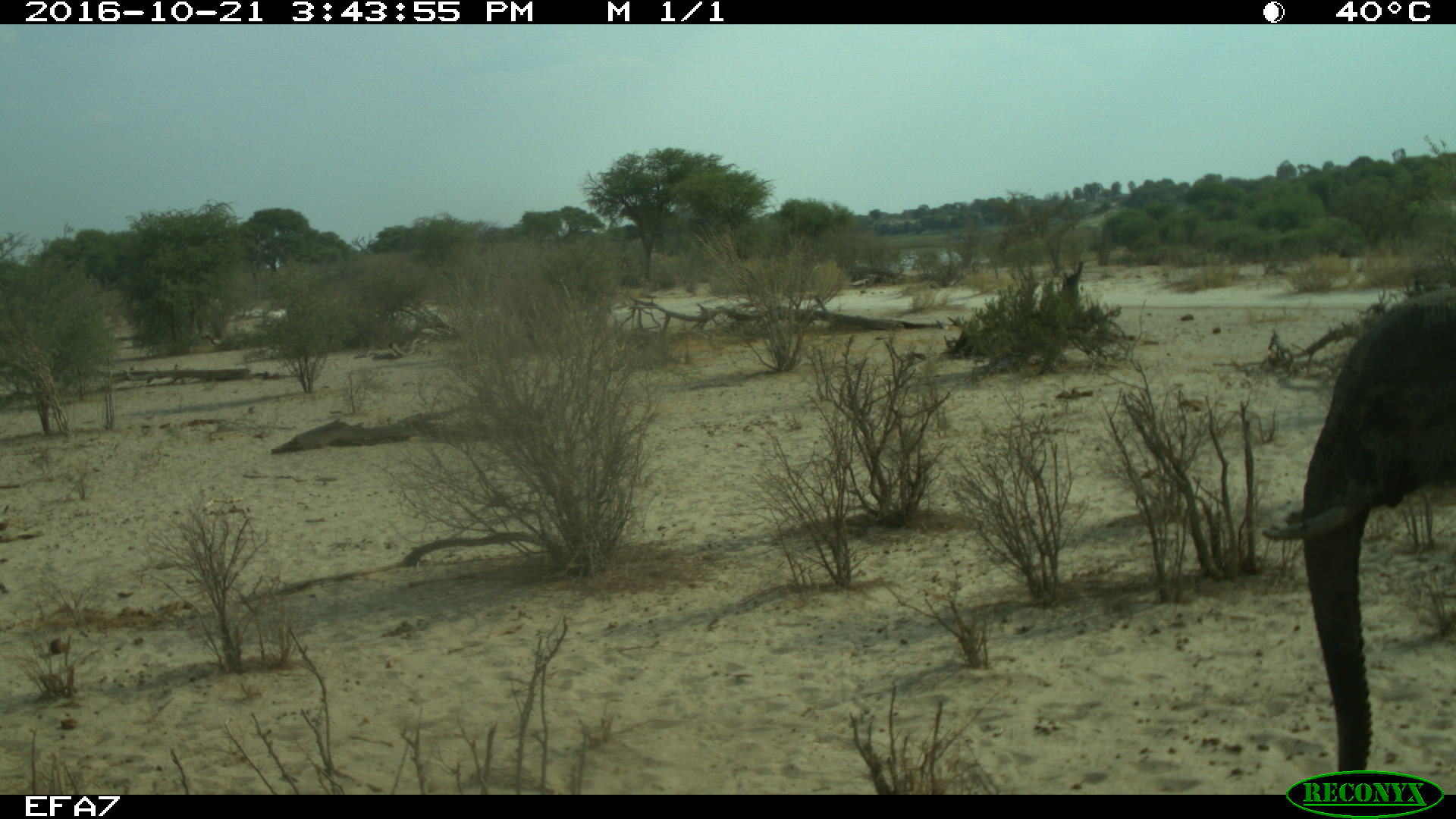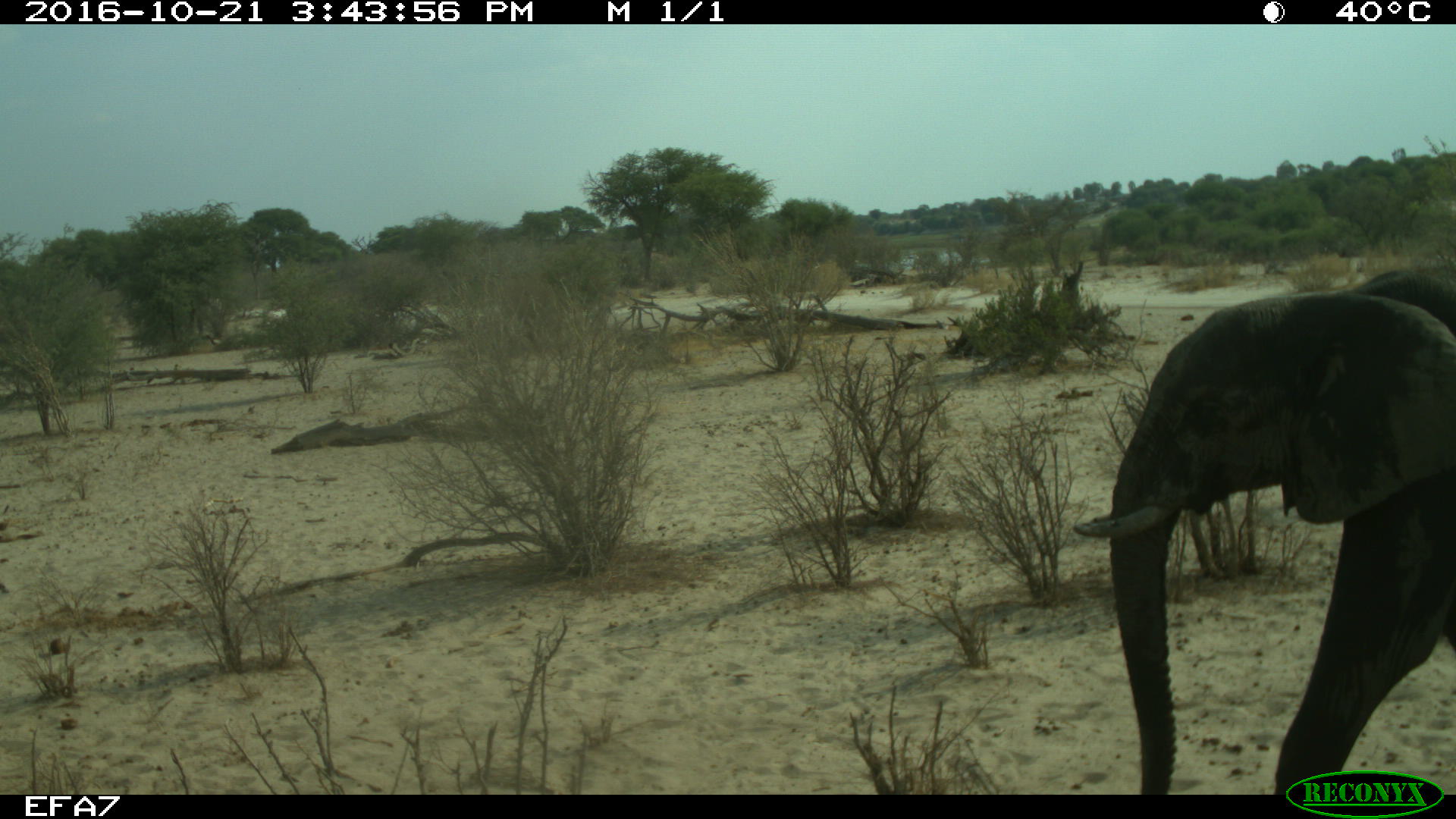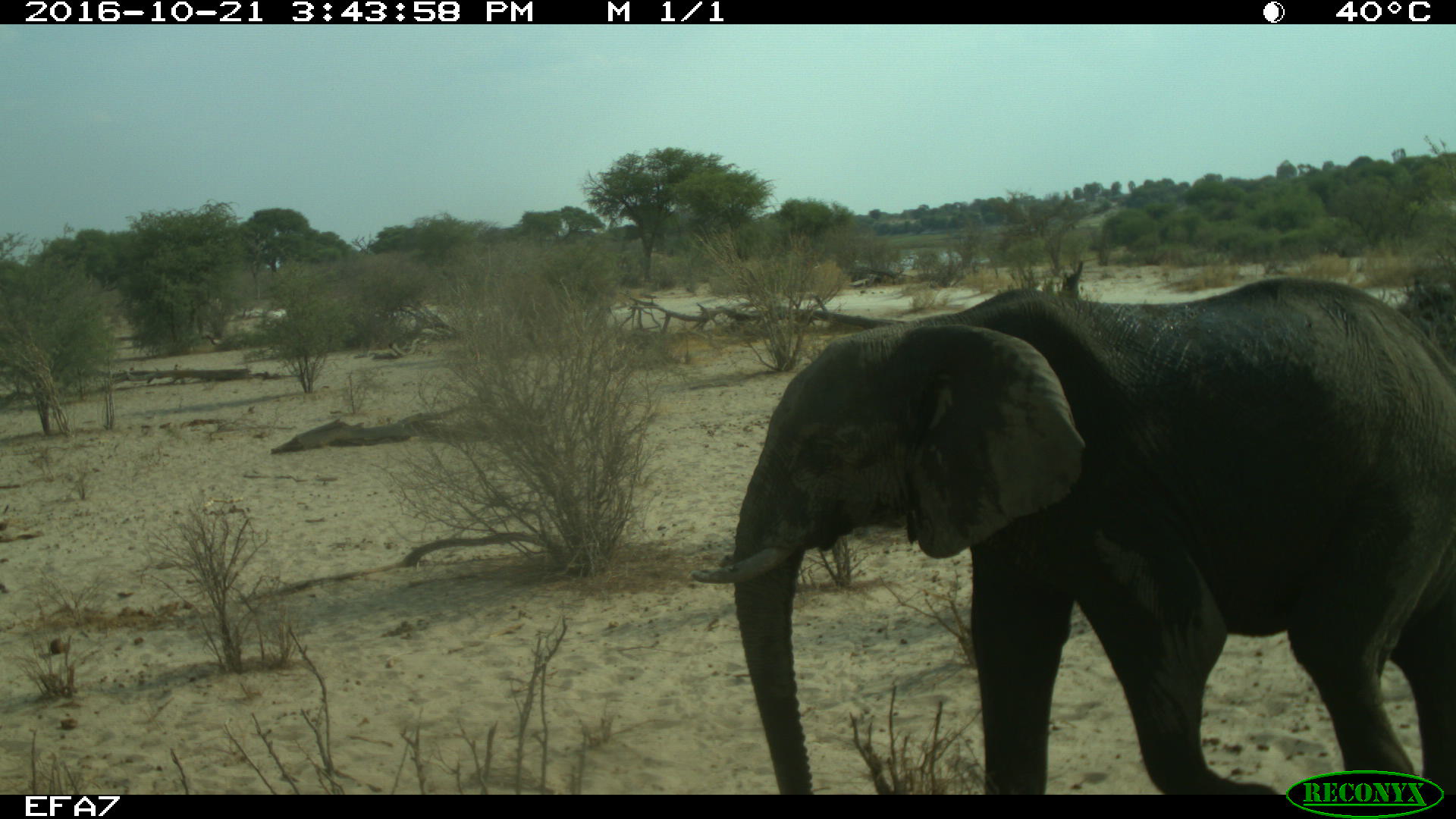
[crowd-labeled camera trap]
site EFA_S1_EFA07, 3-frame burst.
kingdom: Animalia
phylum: Chordata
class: Mammalia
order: Proboscidea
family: Elephantidae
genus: Loxodonta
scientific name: Loxodonta africana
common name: african bush elephant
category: elephant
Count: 1.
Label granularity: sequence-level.